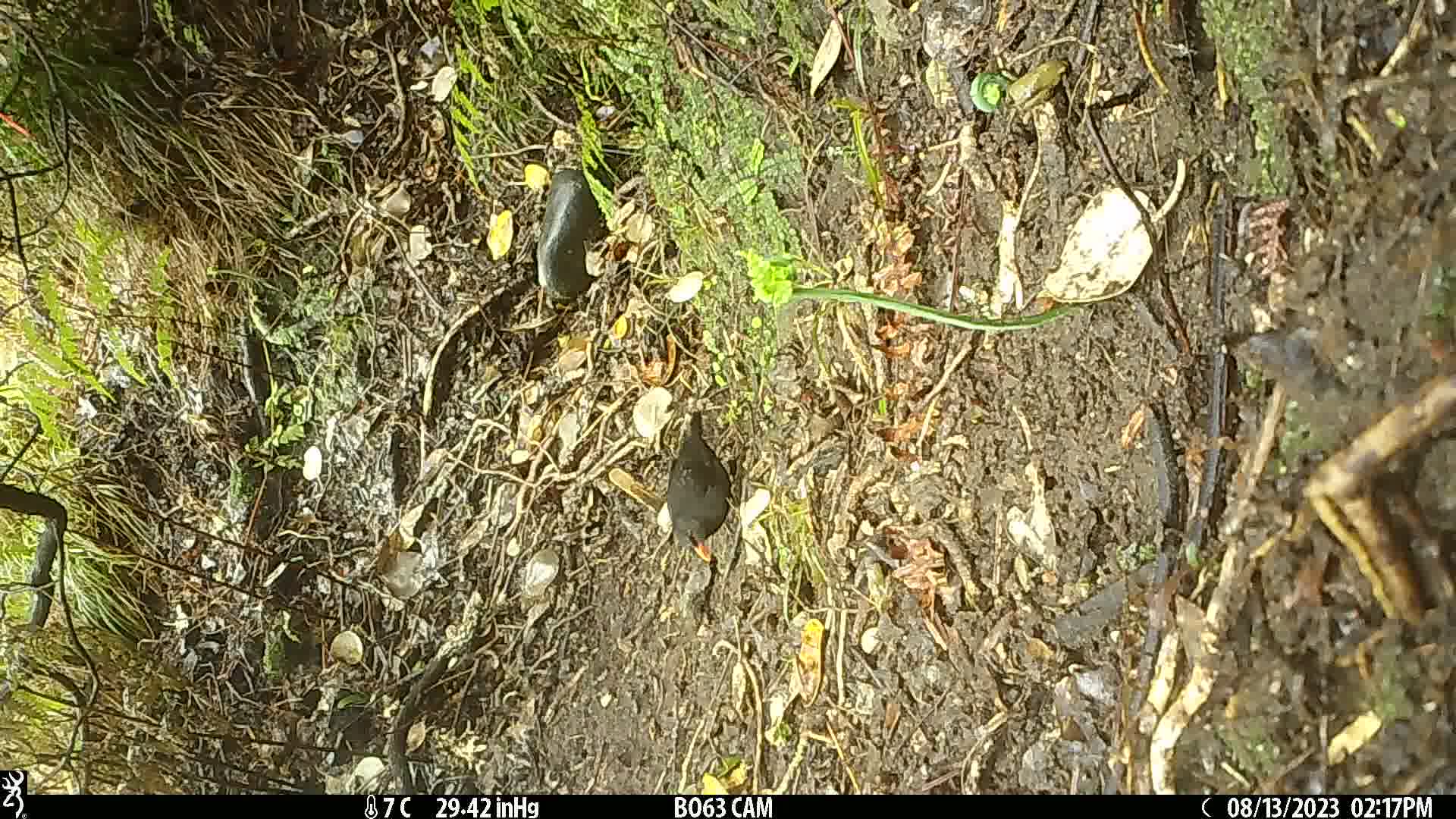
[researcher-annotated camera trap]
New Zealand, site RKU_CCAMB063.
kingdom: Animalia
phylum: Chordata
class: Aves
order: Passeriformes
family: Turdidae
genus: Turdus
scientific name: Turdus merula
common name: eurasian blackbird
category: blackbird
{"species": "blackbird (eurasian blackbird) (Turdus merula)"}